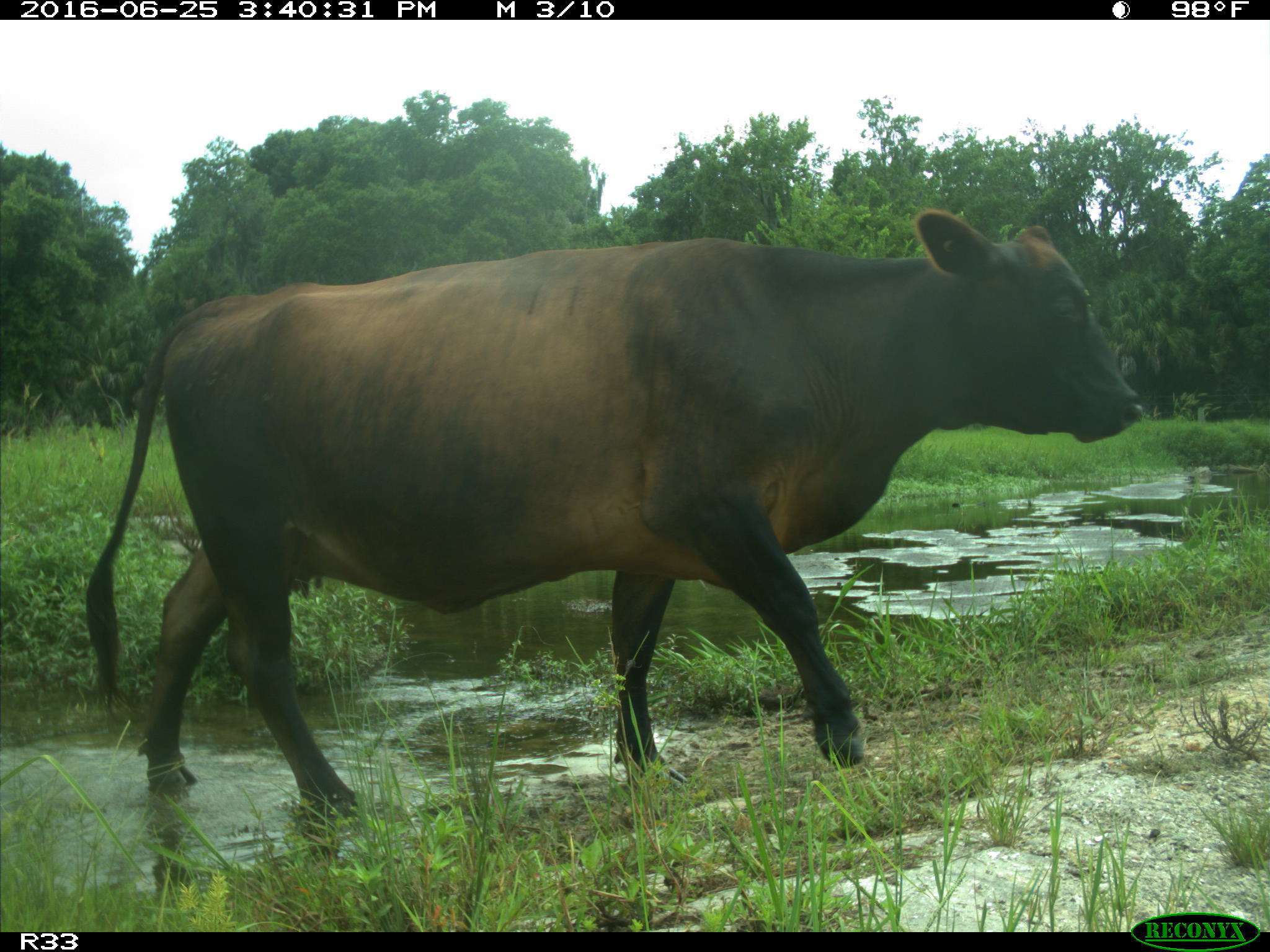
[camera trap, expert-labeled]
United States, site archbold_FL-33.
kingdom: Animalia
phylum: Chordata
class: Mammalia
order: Artiodactyla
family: Bovidae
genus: Bos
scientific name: Bos taurus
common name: domestic cow